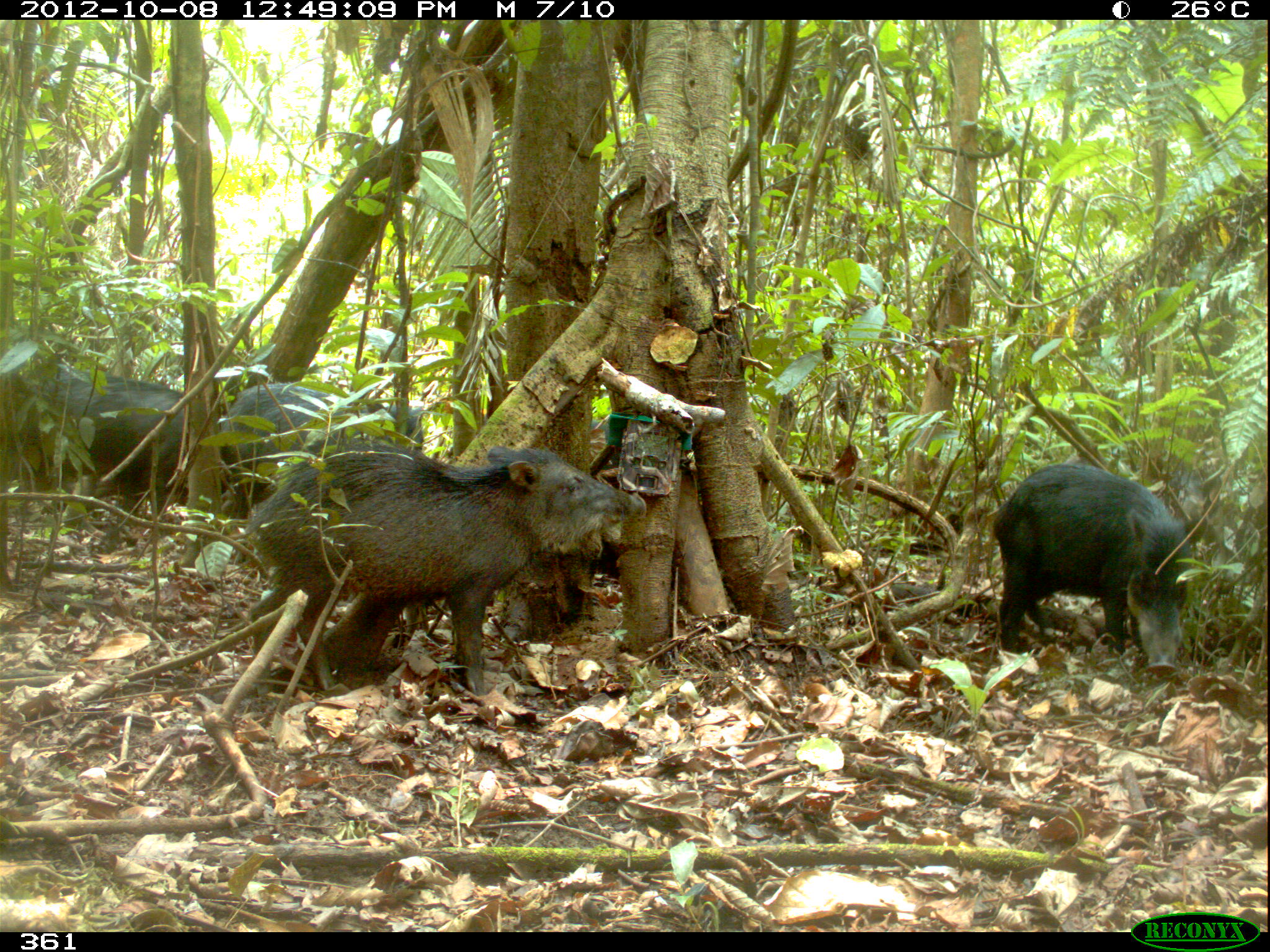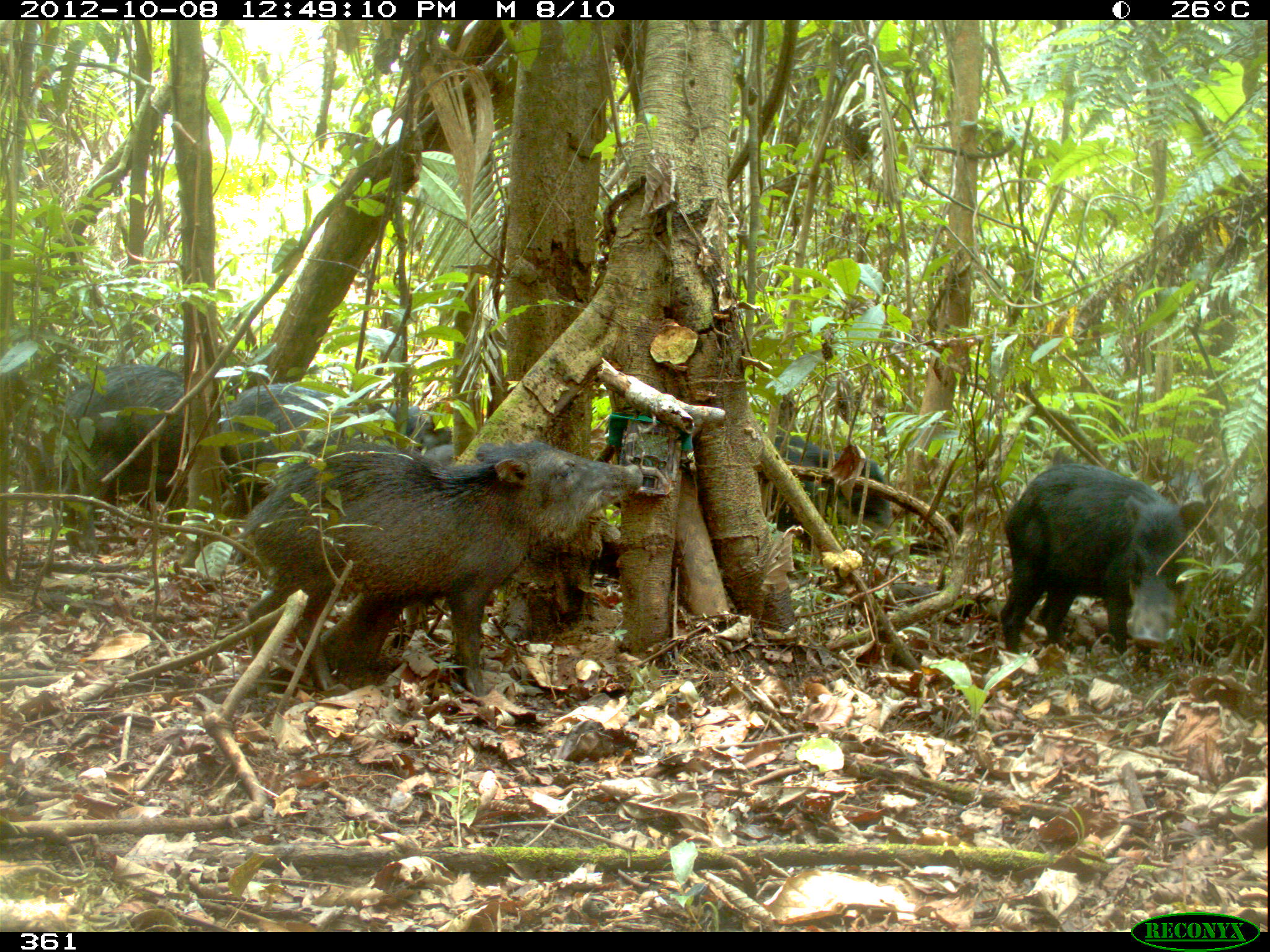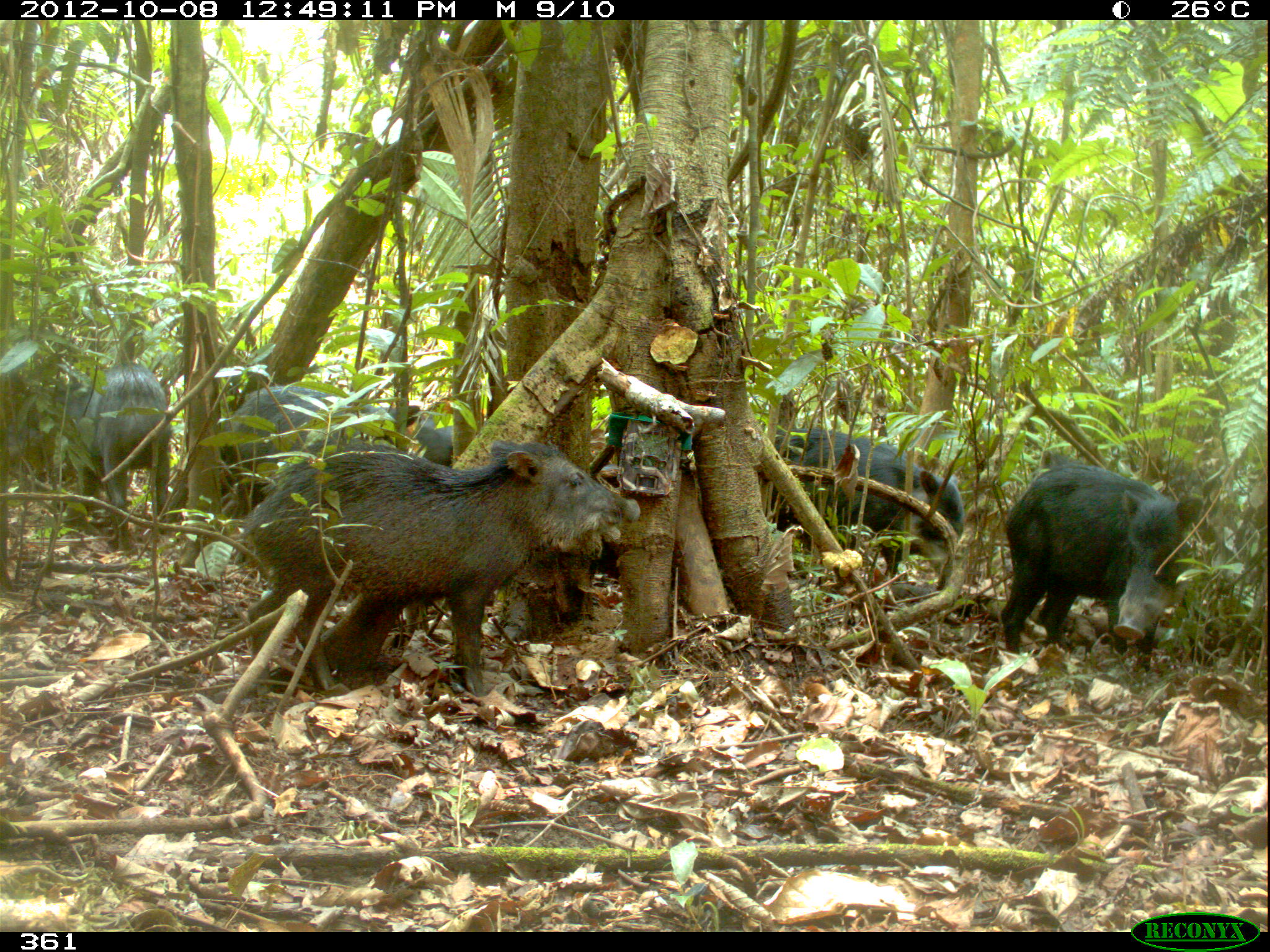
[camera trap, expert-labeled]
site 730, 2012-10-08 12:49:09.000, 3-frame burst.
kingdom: Animalia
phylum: Chordata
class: Mammalia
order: Artiodactyla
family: Tayassuidae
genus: Tayassu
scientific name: Tayassu pecari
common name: white-lipped peccary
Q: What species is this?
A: Tayassu pecari (white-lipped peccary).